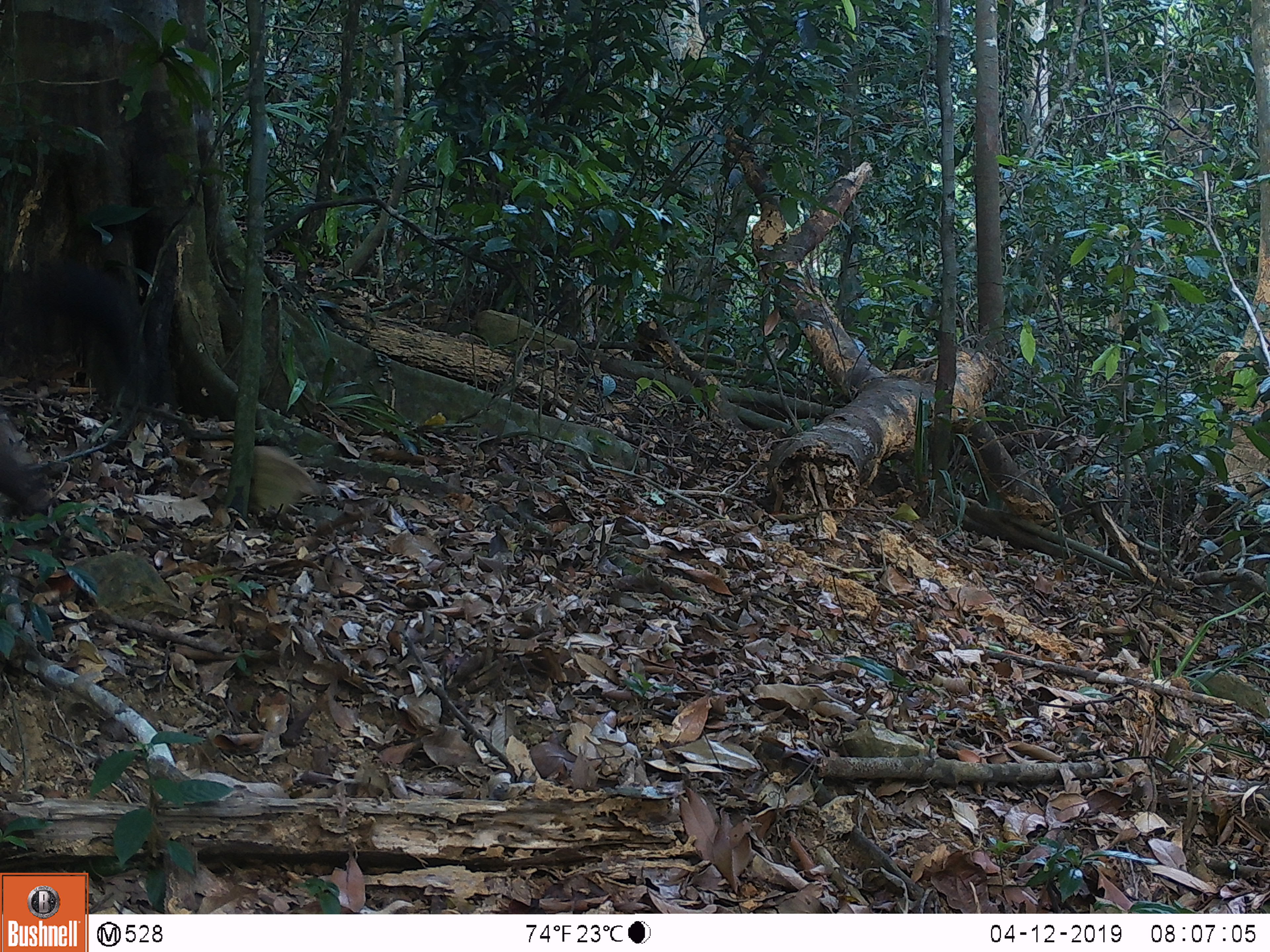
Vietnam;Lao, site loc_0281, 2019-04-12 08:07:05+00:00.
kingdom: Animalia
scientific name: Animalia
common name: animal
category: unidentified animal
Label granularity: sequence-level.